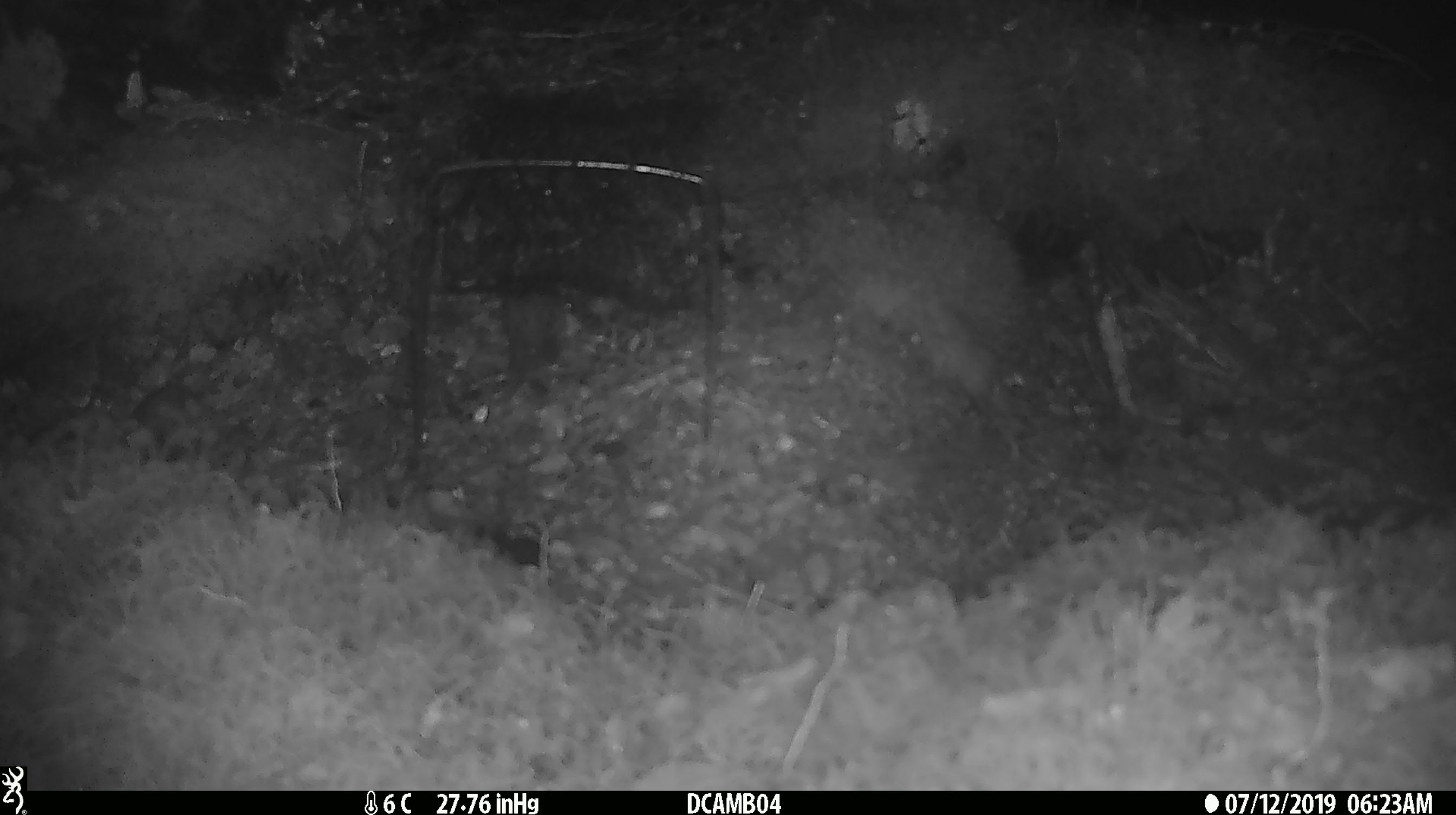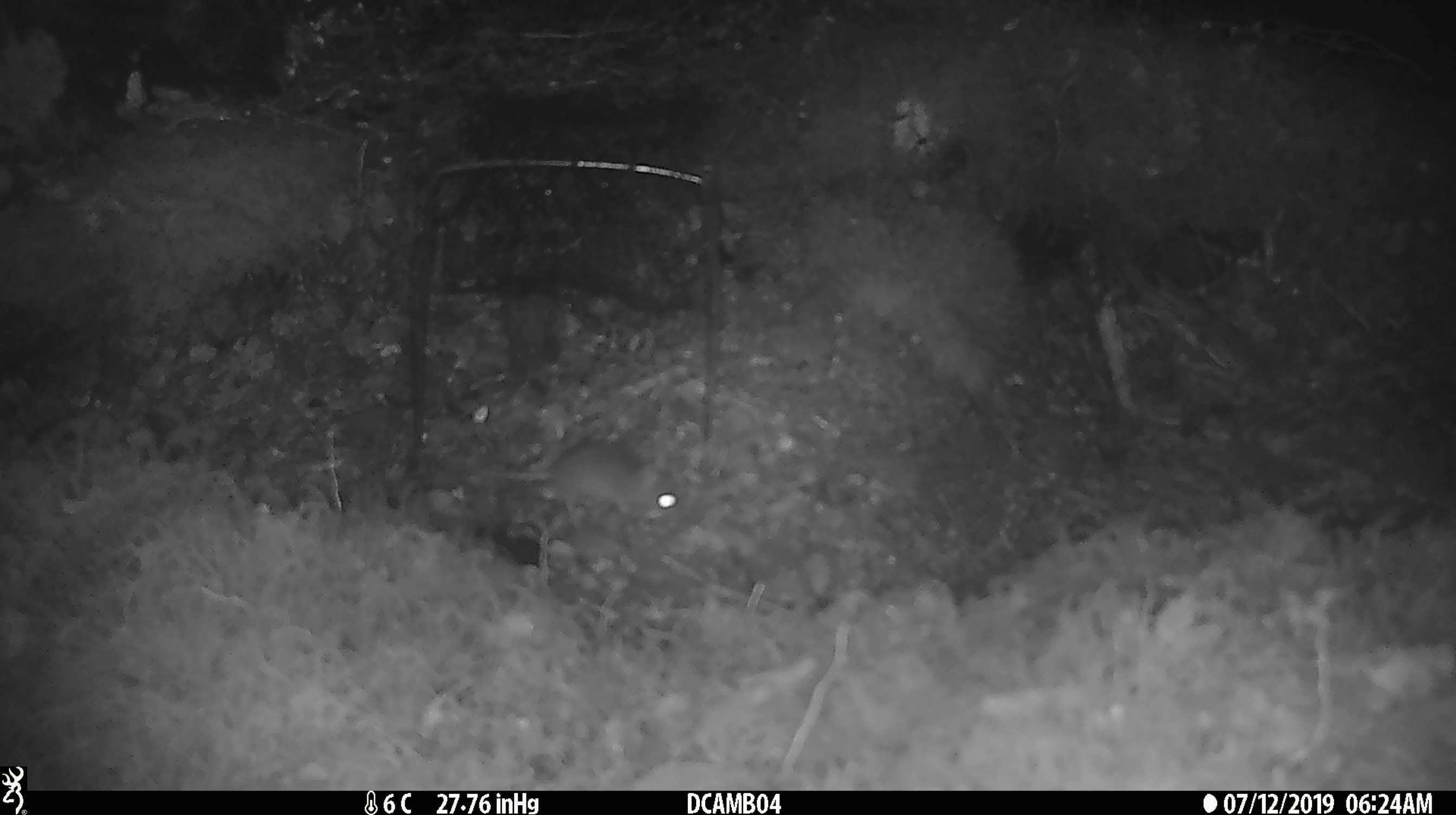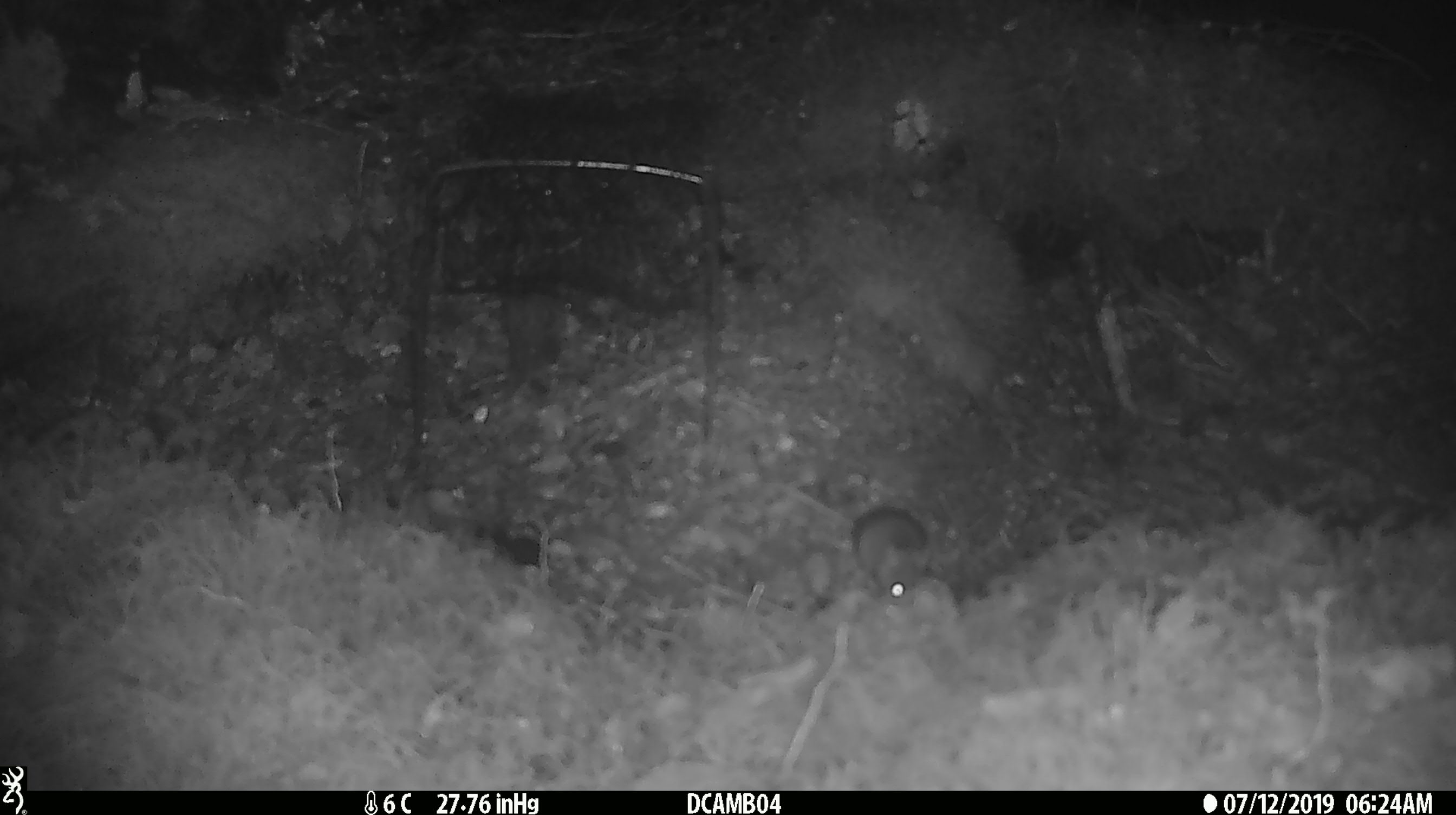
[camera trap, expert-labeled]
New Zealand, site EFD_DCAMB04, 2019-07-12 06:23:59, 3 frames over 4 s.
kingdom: Animalia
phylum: Chordata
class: Mammalia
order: Rodentia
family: Muridae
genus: Mus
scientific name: Mus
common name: mouse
Mouse (Mus).